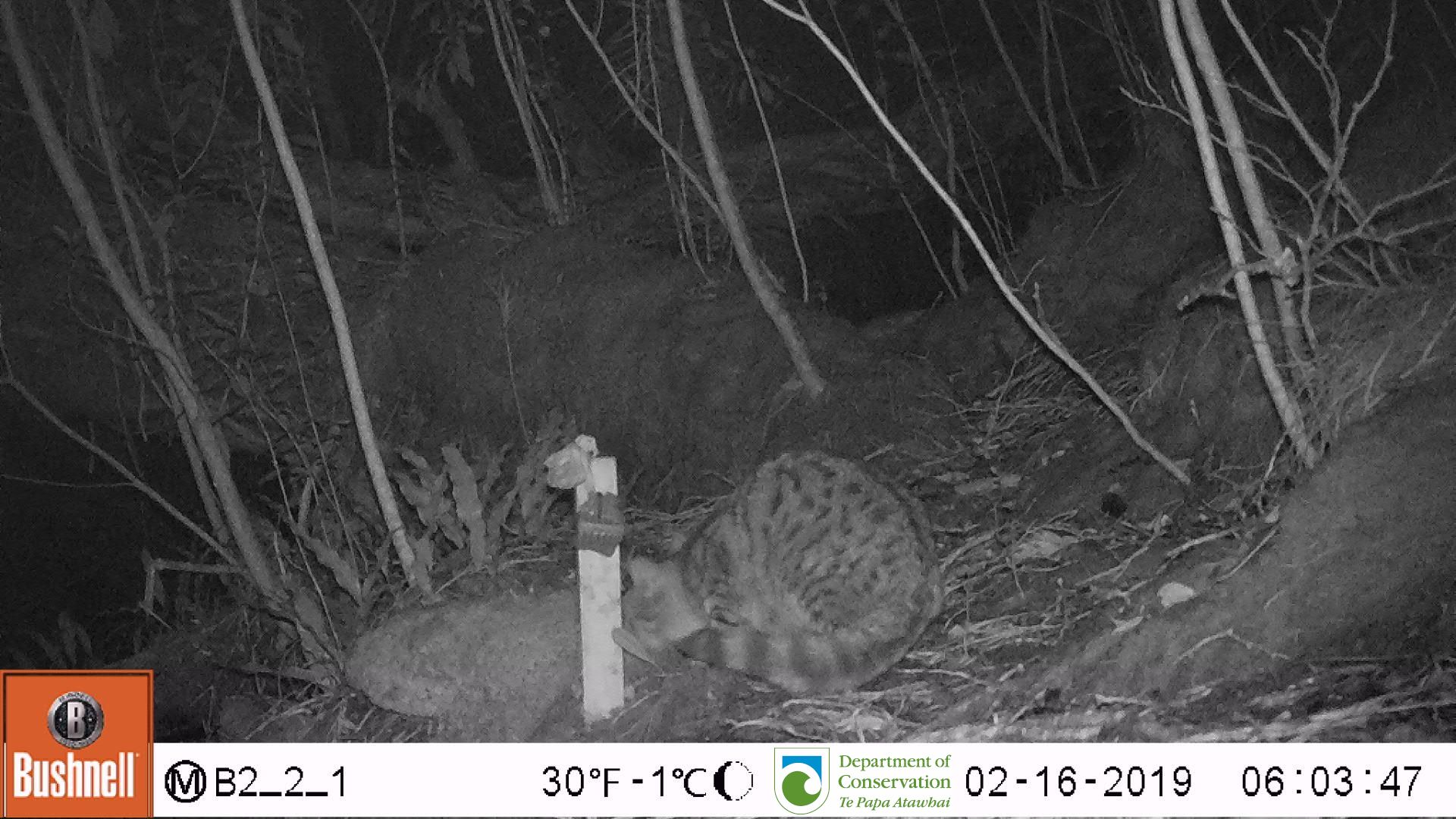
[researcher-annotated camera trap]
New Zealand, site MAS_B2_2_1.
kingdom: Animalia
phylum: Chordata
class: Mammalia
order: Carnivora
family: Felidae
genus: Felis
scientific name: Felis catus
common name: domestic cat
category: cat